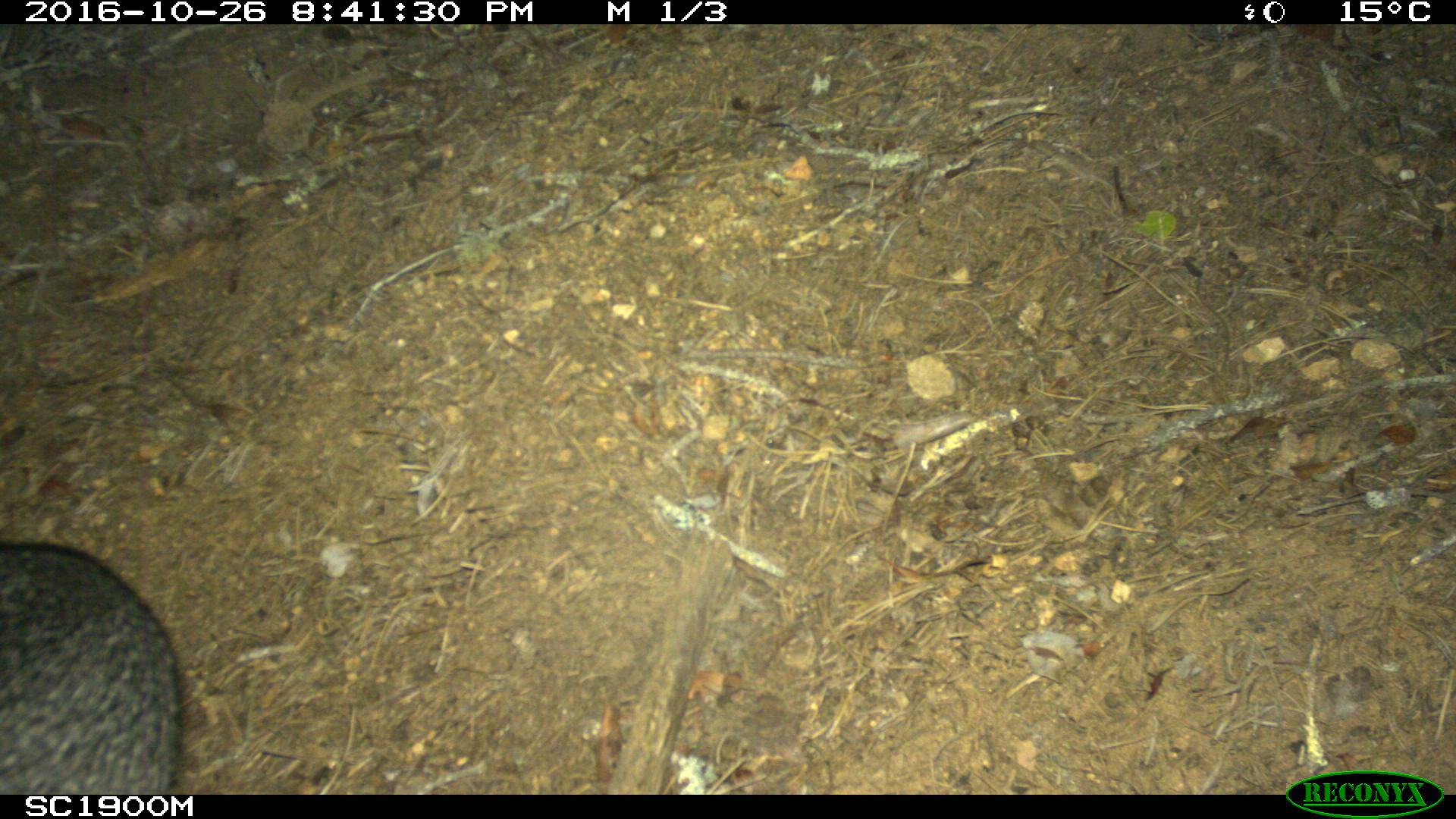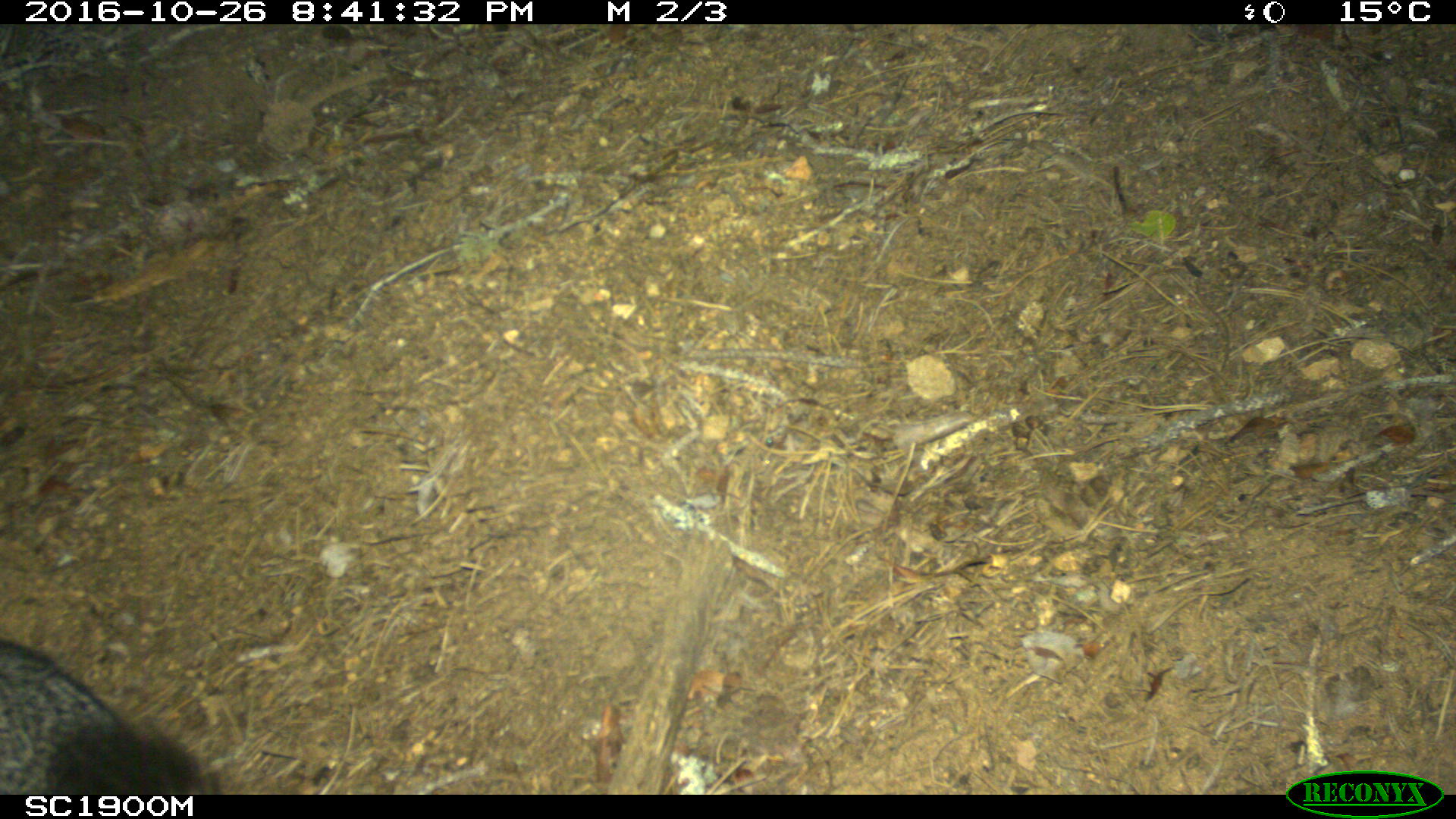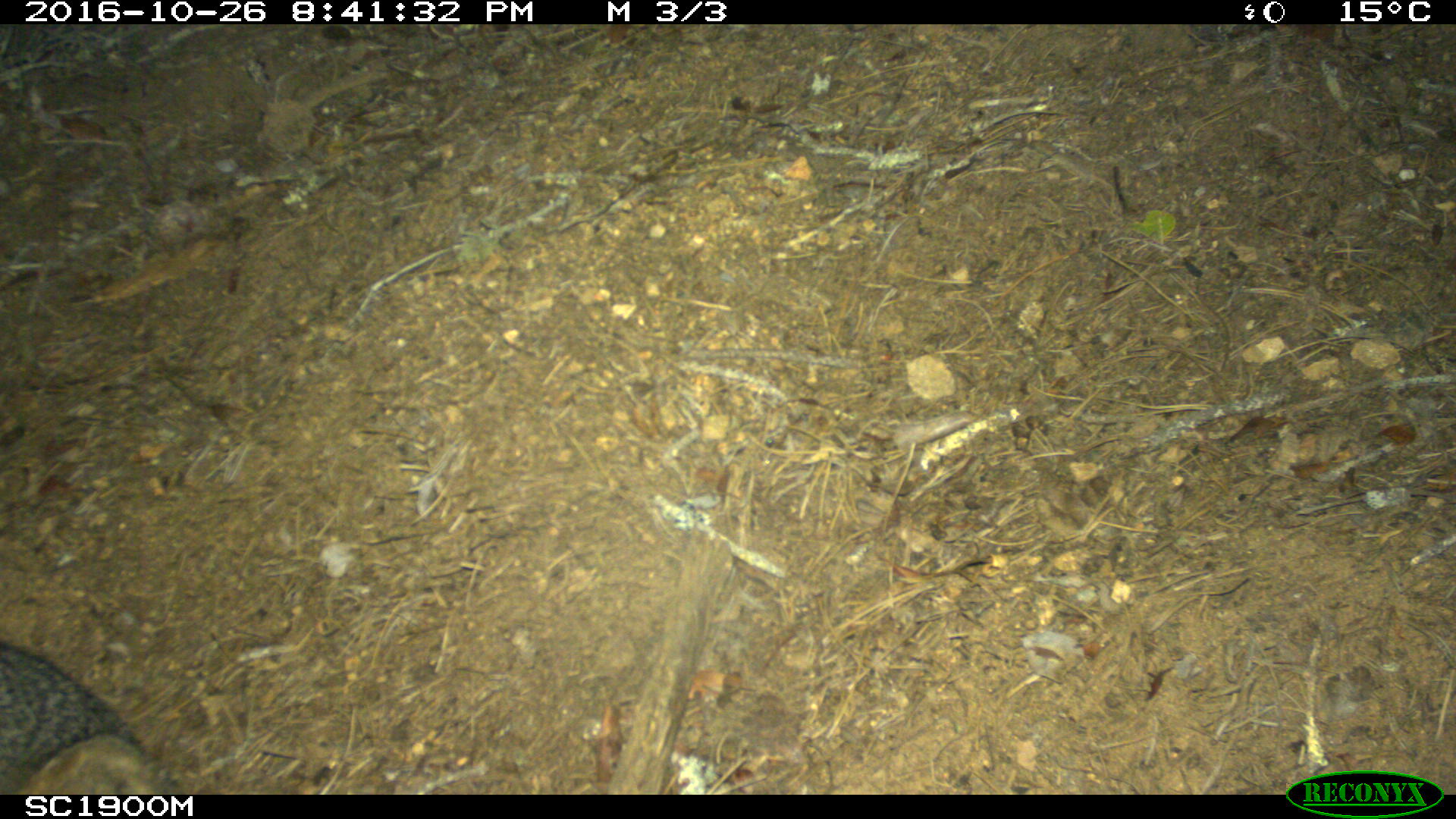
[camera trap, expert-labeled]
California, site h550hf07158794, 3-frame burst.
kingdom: Animalia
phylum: Chordata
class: Mammalia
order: Carnivora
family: Canidae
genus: Urocyon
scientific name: Urocyon littoralis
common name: island fox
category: fox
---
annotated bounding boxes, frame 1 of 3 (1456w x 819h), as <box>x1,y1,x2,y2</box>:
fox: <box>0,538,186,795</box>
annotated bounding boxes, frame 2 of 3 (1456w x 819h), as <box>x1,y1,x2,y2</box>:
fox: <box>0,640,219,794</box>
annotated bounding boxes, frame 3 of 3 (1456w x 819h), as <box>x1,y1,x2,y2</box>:
fox: <box>0,627,183,795</box>